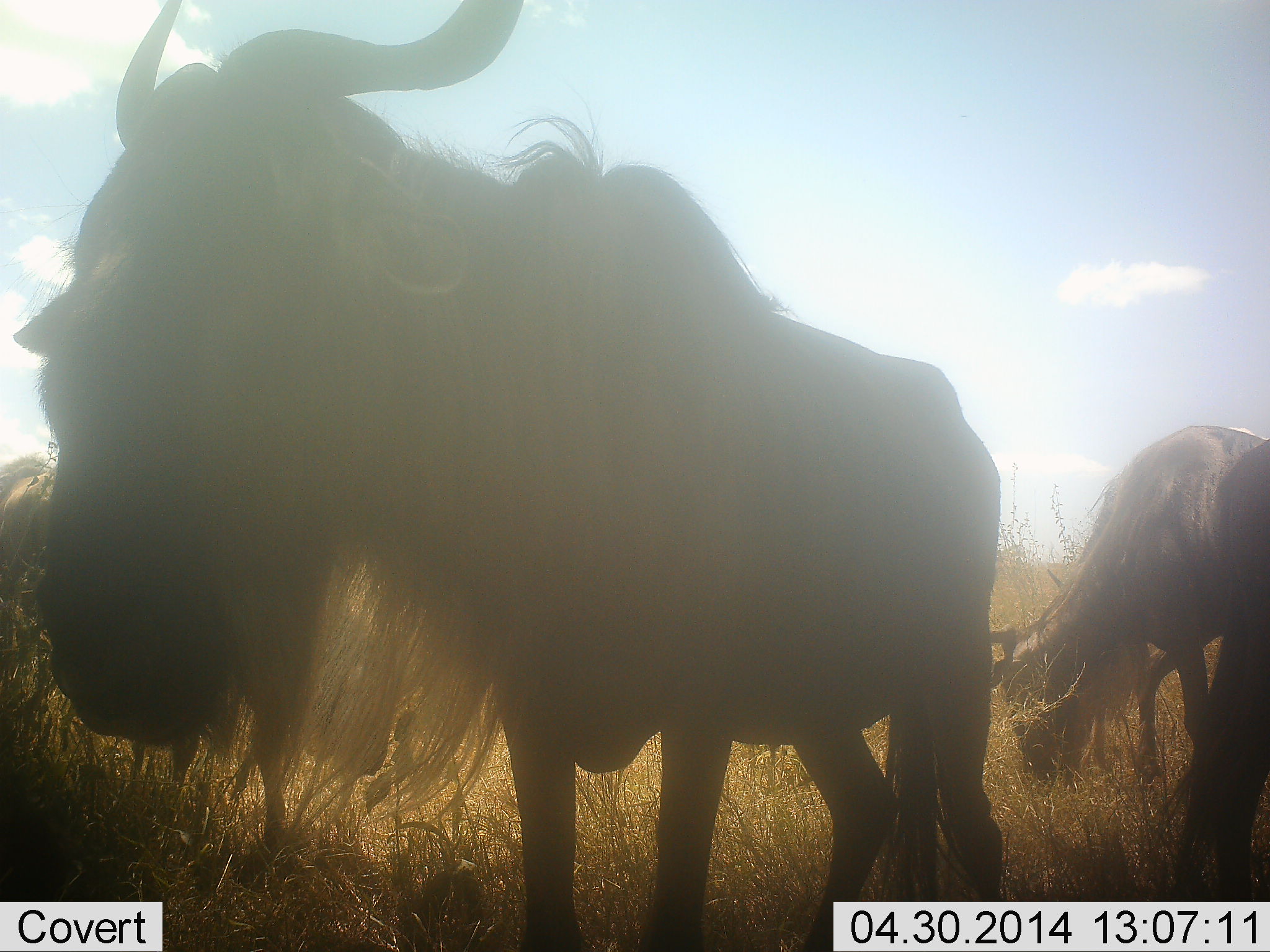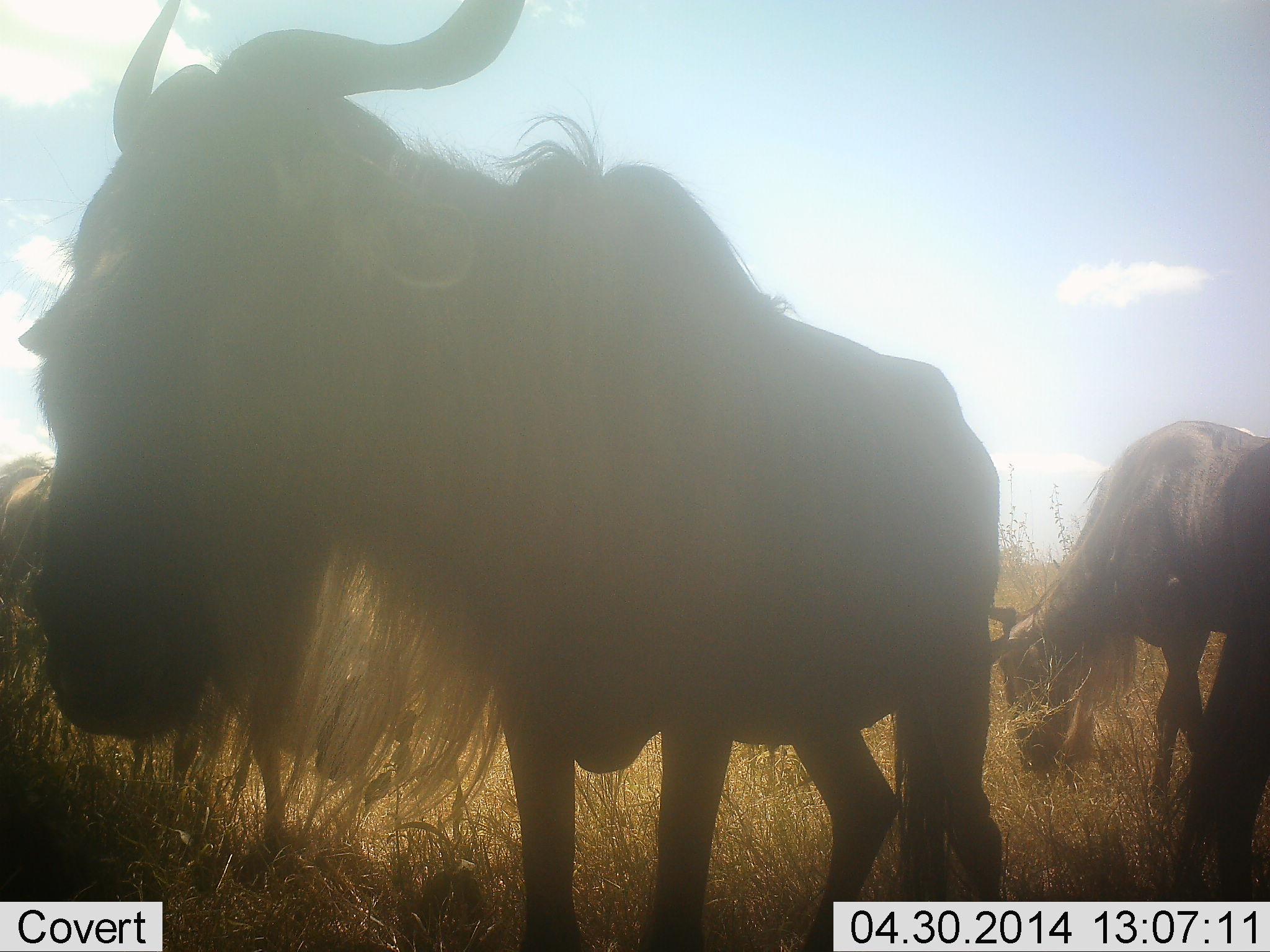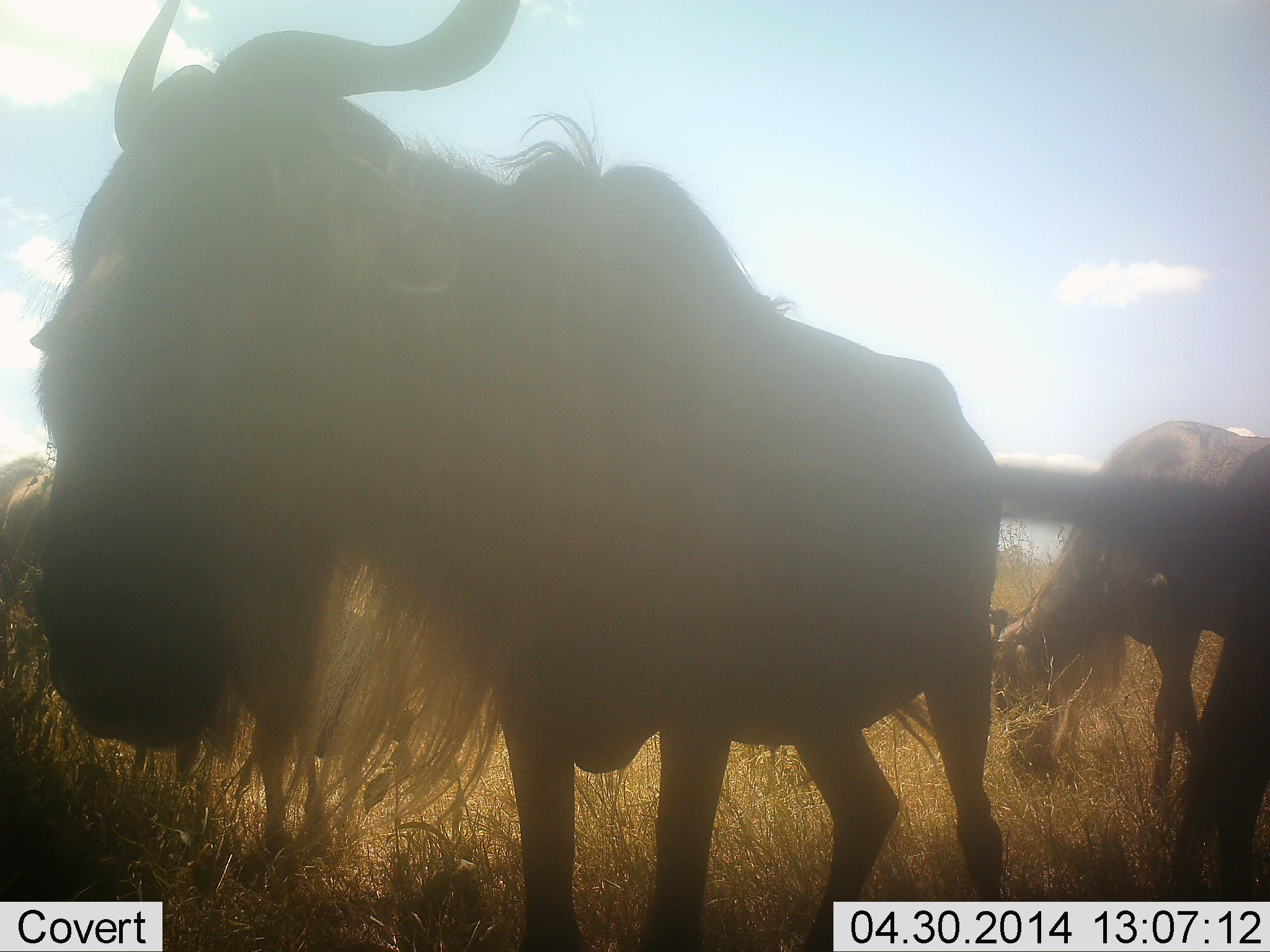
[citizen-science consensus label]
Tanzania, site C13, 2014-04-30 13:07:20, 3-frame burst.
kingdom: Animalia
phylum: Chordata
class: Mammalia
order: Artiodactyla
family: Bovidae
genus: Connochaetes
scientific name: Connochaetes taurinus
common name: blue wildebeest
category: wildebeest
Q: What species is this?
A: Wildebeest (blue wildebeest) (Connochaetes taurinus).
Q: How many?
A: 4.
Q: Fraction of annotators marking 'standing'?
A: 60%.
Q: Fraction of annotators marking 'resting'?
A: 0%.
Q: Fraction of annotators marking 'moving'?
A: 0%.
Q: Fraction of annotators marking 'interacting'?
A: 0%.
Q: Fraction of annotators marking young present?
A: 0%.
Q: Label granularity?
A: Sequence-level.